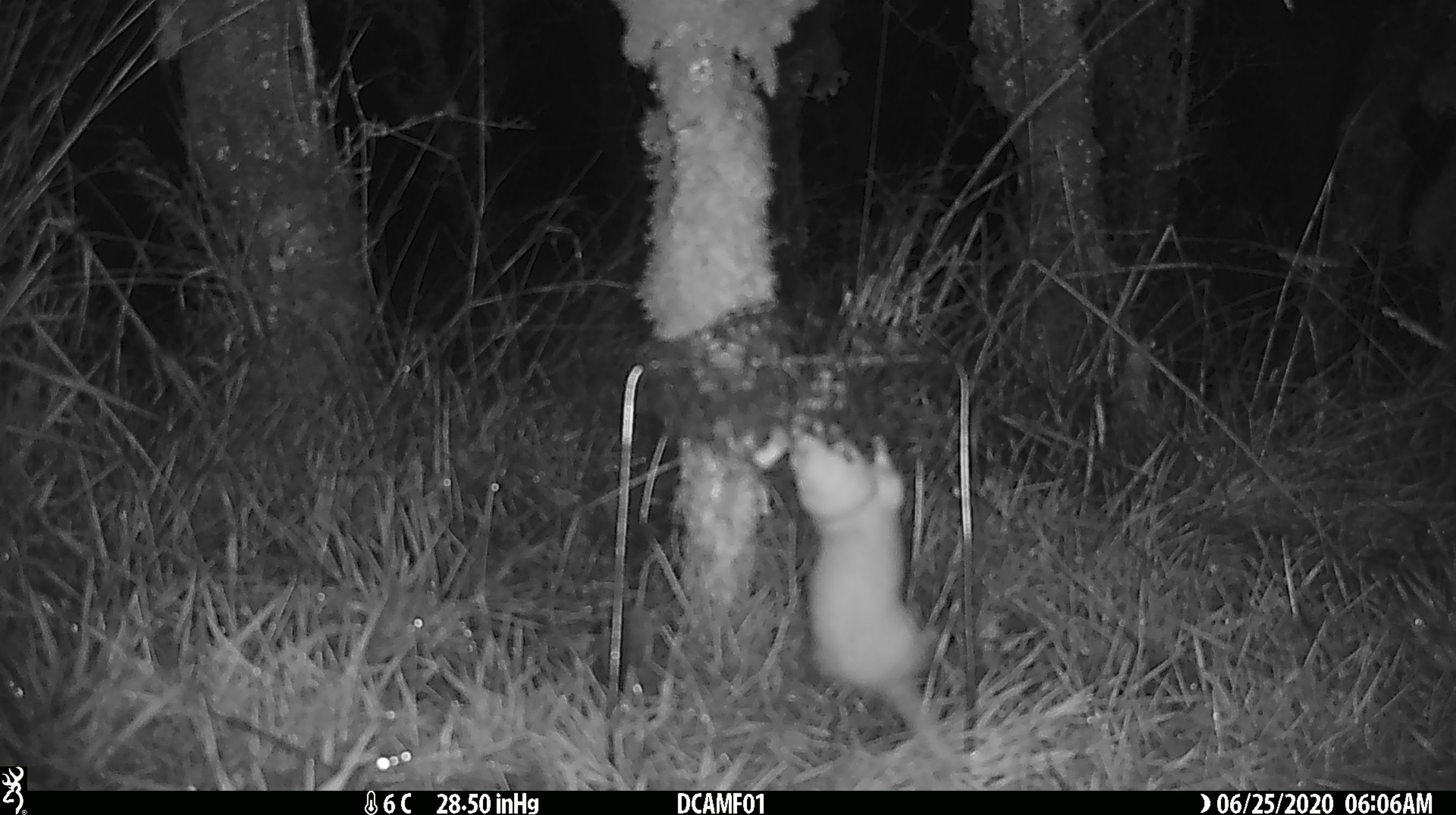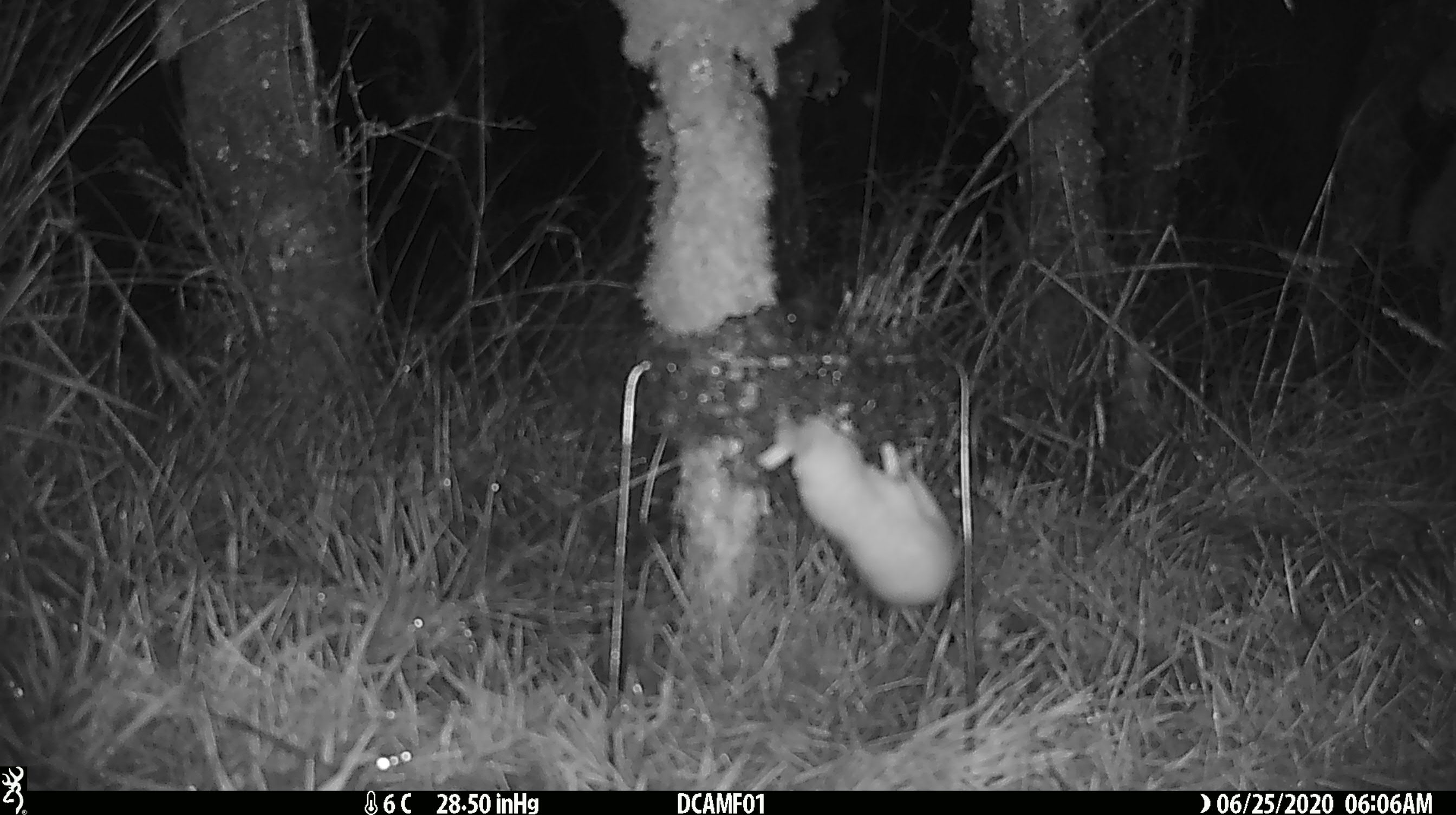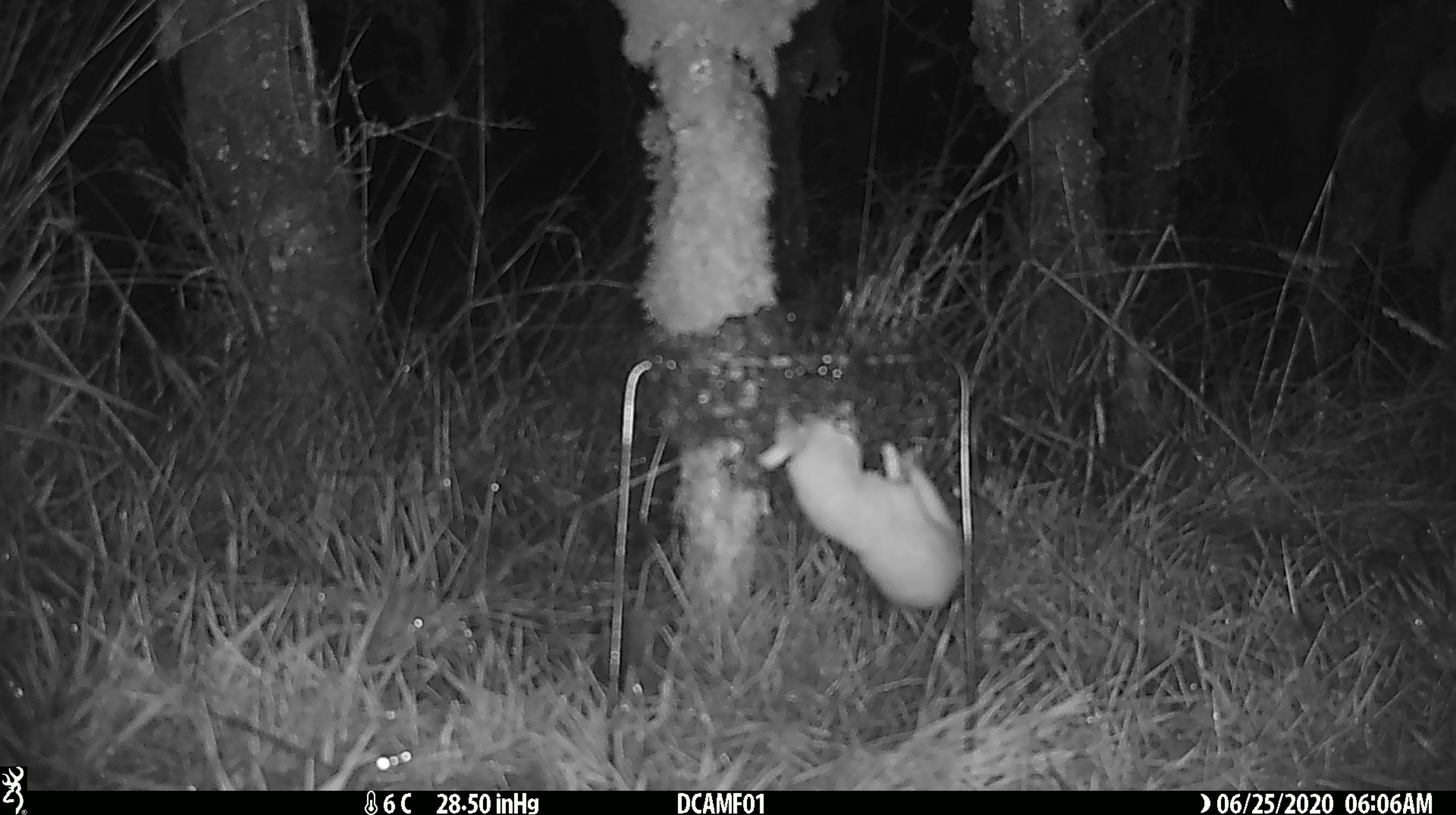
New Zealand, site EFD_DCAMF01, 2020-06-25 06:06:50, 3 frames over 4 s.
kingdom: Animalia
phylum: Chordata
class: Mammalia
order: Carnivora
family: Mustelidae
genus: Mustela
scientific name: Mustela nivalis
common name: least weasel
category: weasel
Weasel (least weasel) (Mustela nivalis).